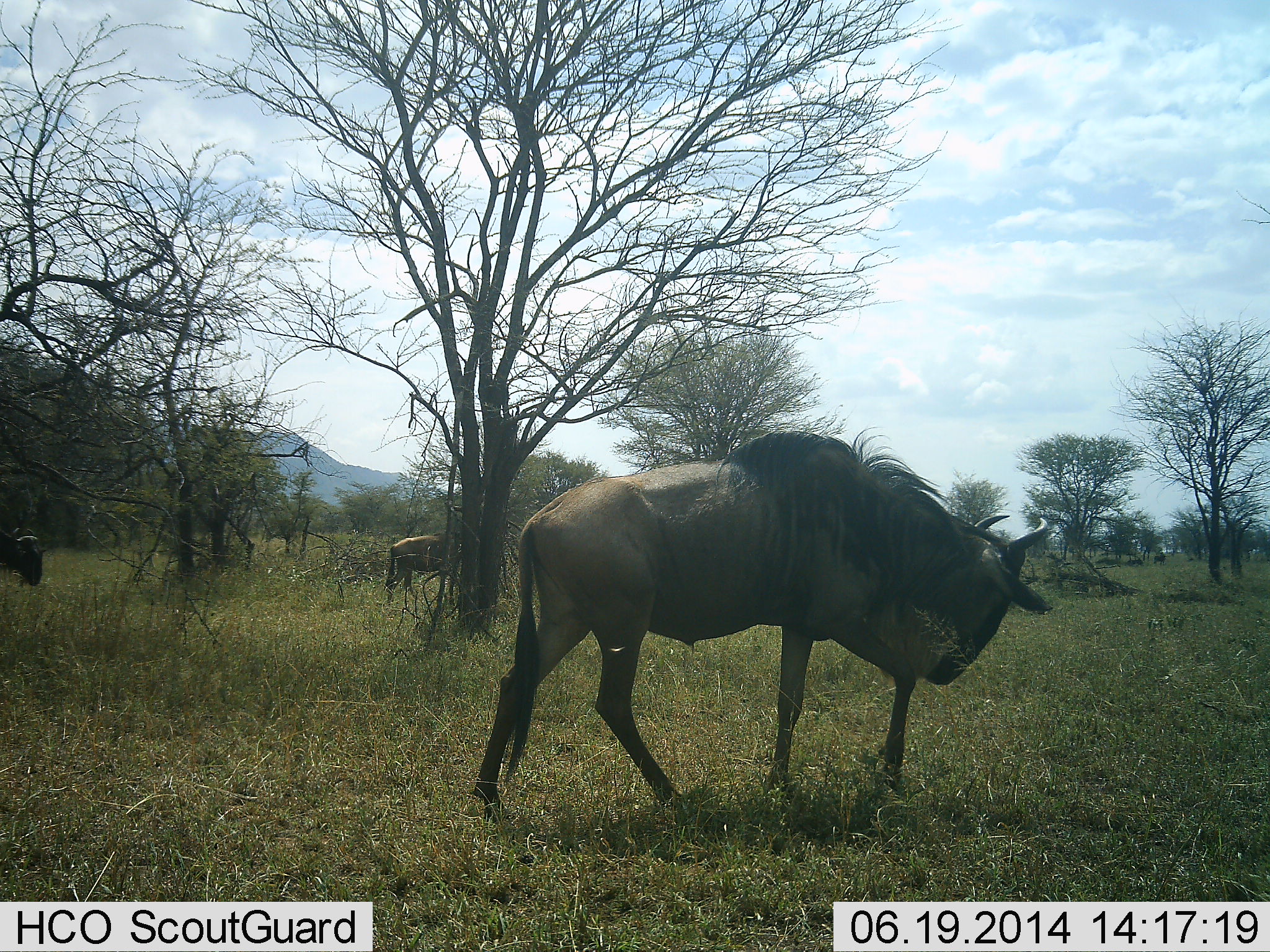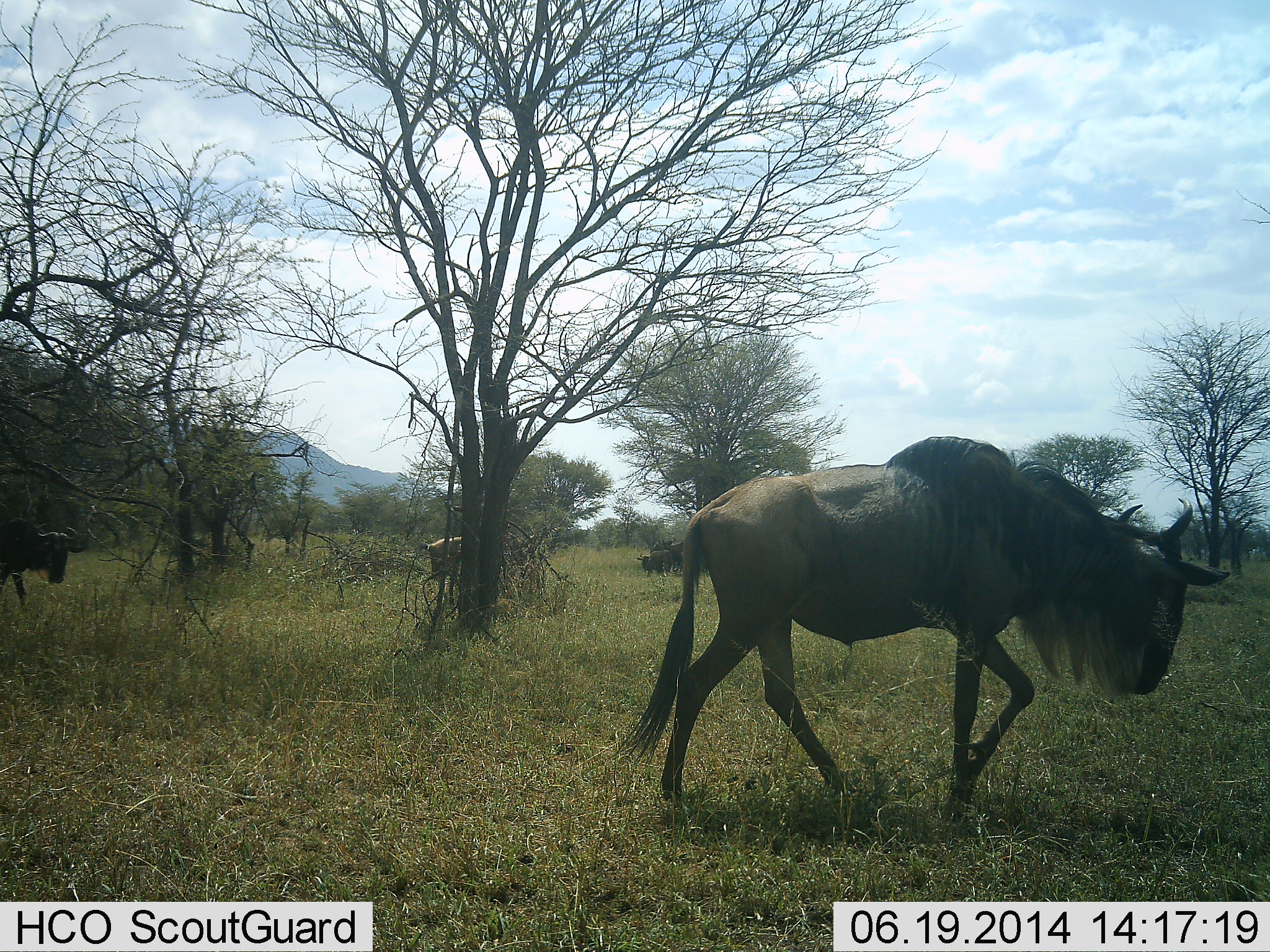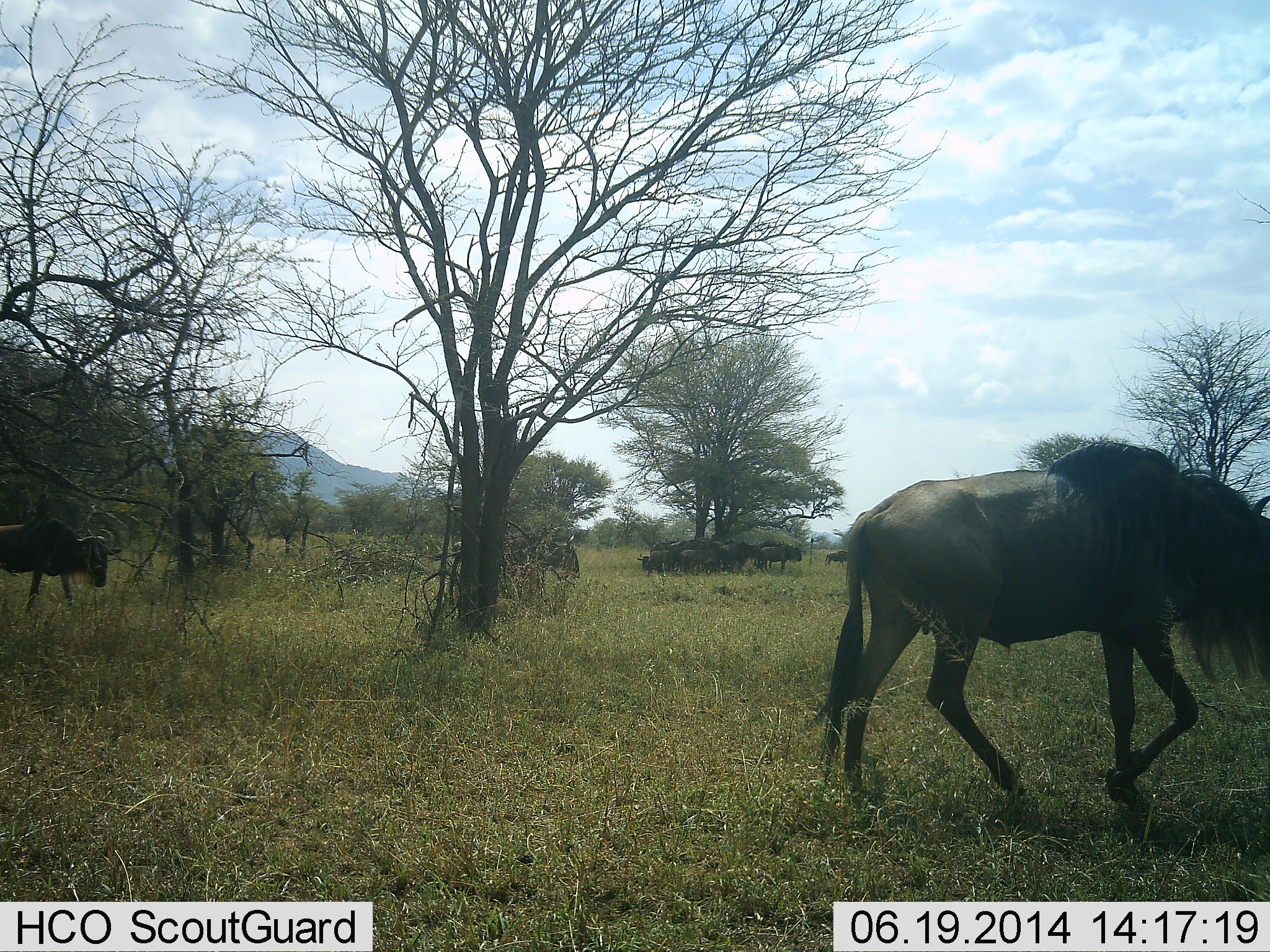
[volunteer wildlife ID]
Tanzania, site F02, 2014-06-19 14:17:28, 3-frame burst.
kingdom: Animalia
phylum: Chordata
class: Mammalia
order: Artiodactyla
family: Bovidae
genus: Connochaetes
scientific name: Connochaetes taurinus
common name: blue wildebeest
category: wildebeest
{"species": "wildebeest (blue wildebeest) (Connochaetes taurinus)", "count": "3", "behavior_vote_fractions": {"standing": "60%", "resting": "10%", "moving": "90%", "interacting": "0%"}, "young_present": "0%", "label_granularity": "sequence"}